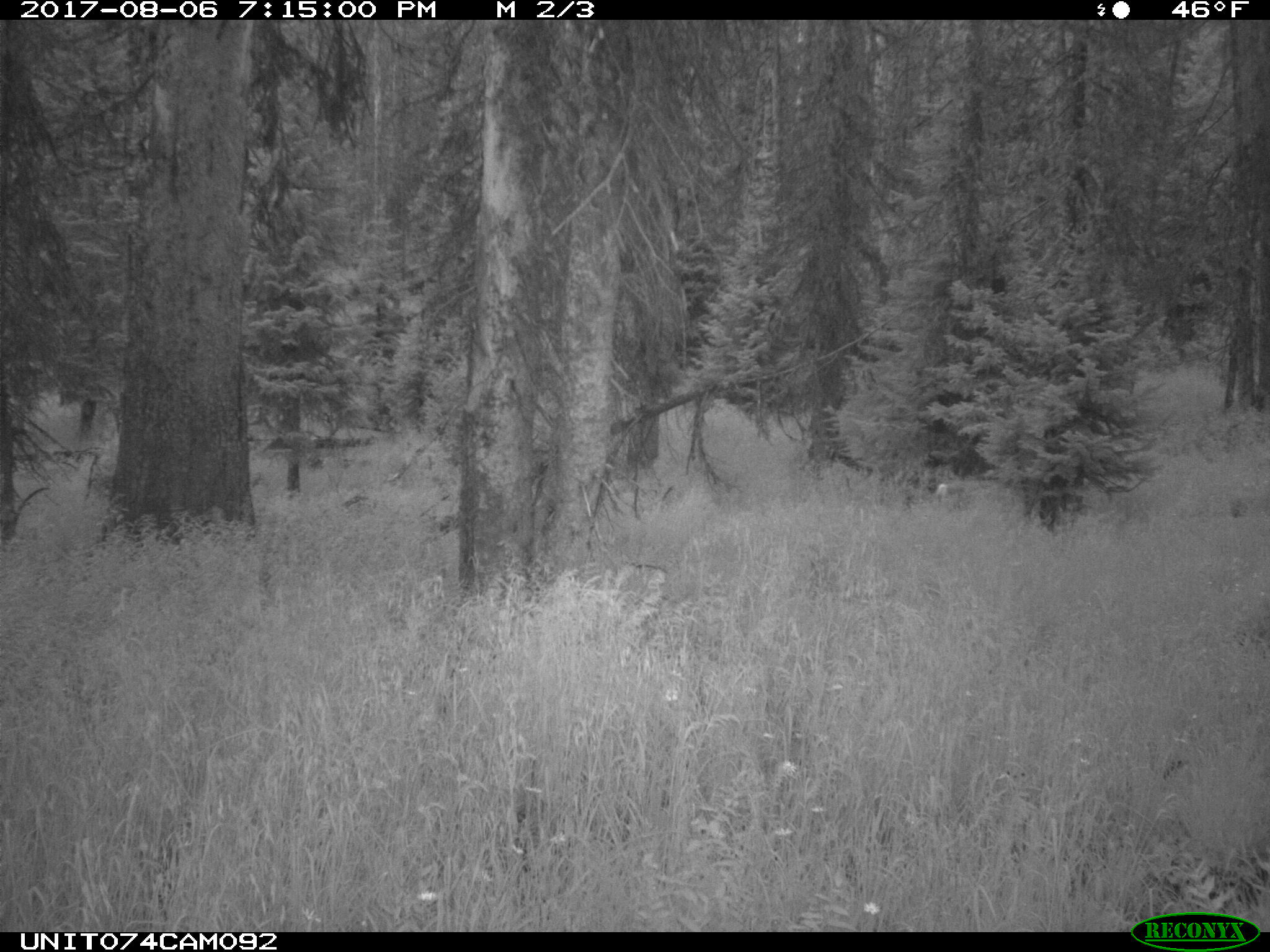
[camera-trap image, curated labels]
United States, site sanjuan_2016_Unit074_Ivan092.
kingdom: Animalia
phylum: Chordata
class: Mammalia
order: Artiodactyla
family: Cervidae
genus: Odocoileus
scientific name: Odocoileus hemionus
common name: mule deer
Odocoileus hemionus (mule deer).